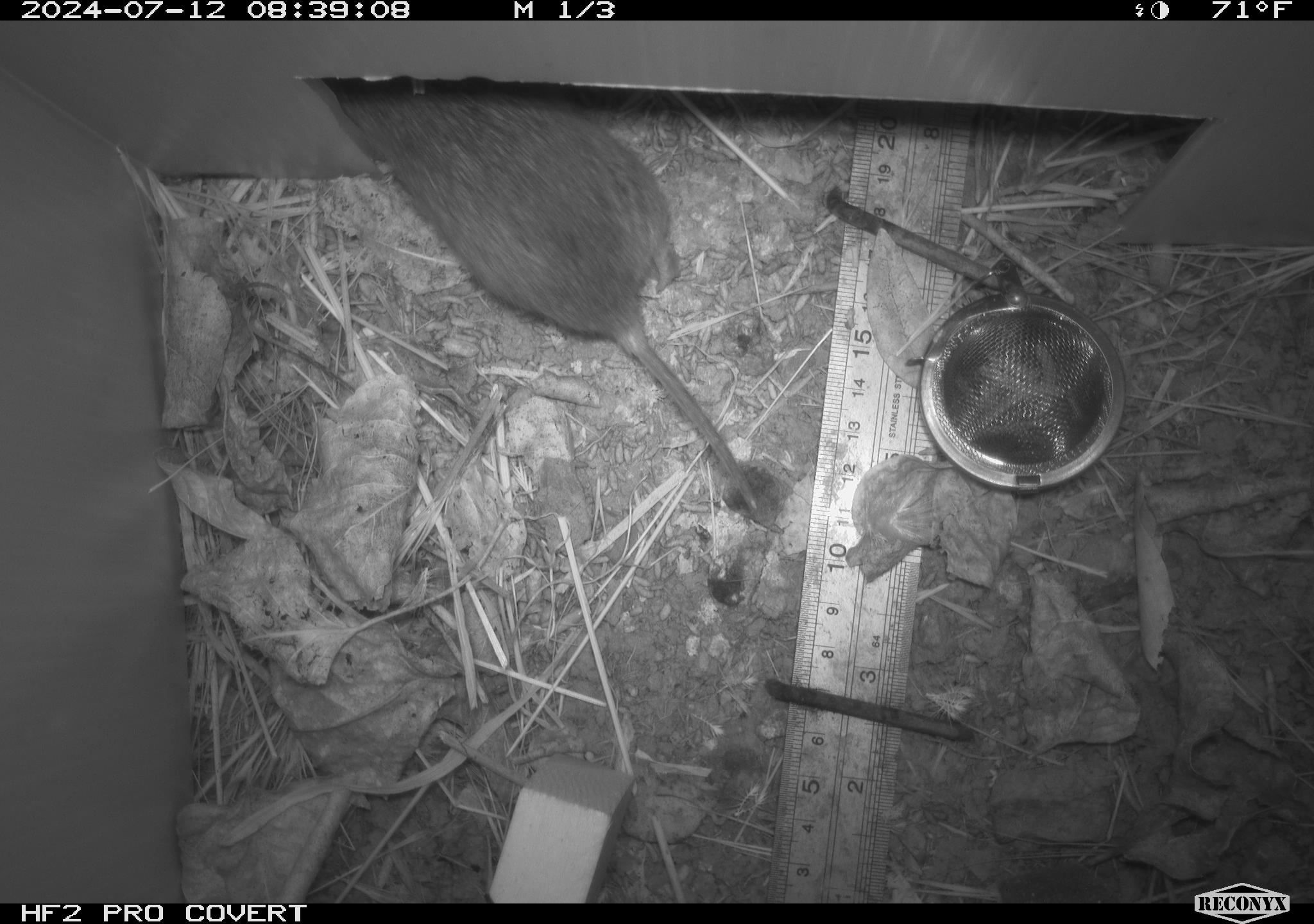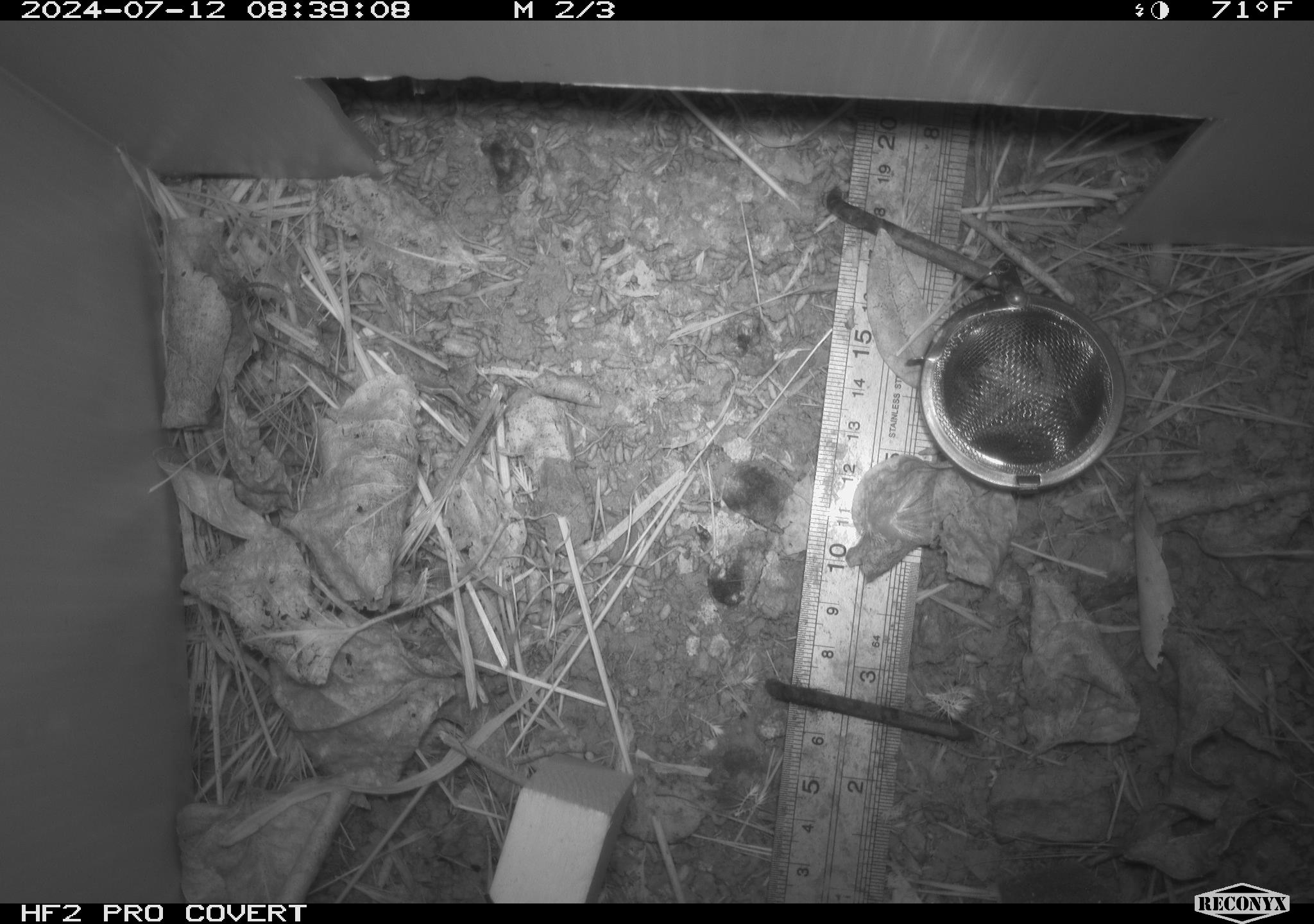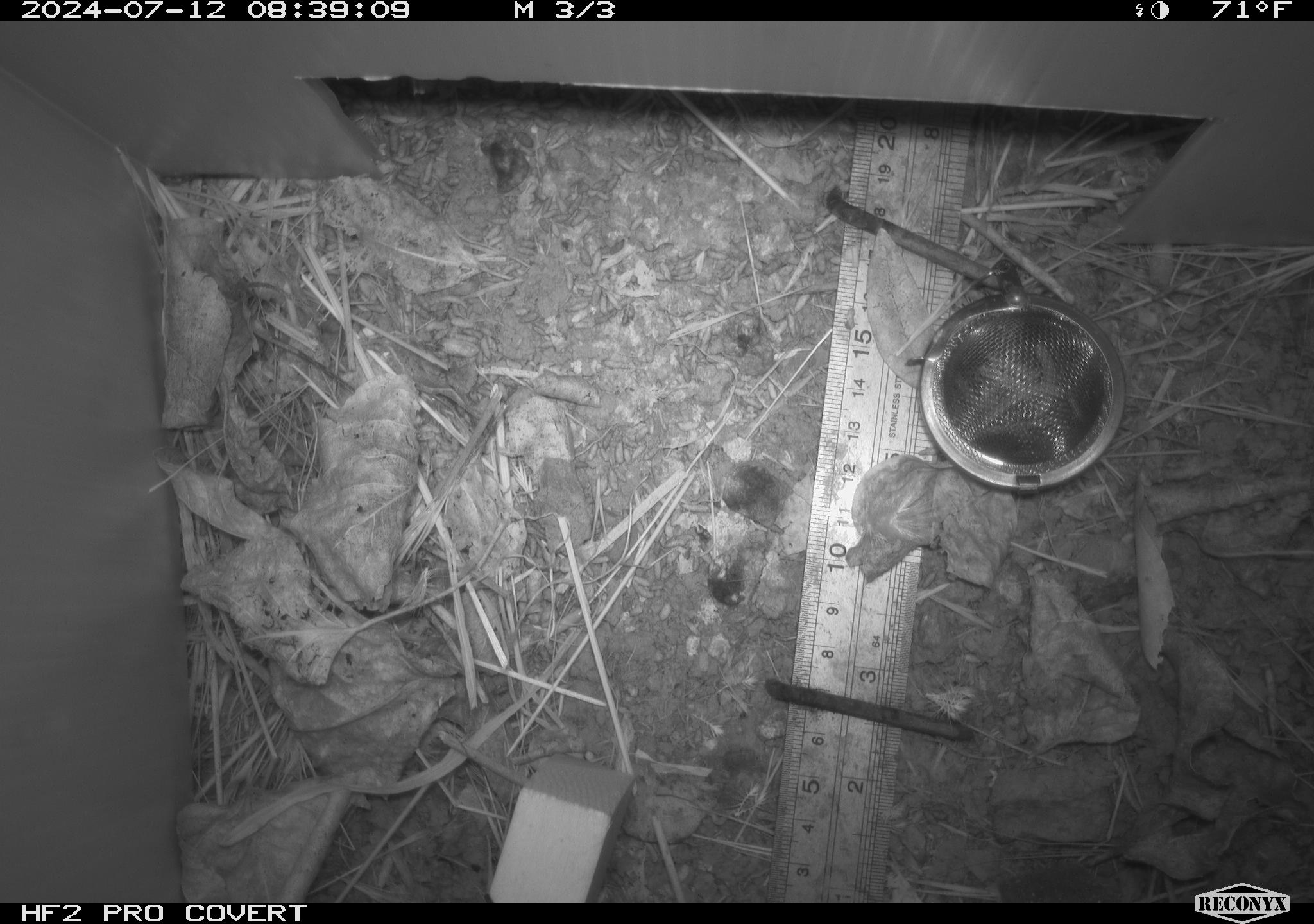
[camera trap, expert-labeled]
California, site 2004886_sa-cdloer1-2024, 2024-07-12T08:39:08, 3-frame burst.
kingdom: Animalia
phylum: Chordata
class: Mammalia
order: Rodentia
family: Cricetidae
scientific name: Arvicolinae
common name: voles, lemmings, and muskrats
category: arvicolinae subfamily